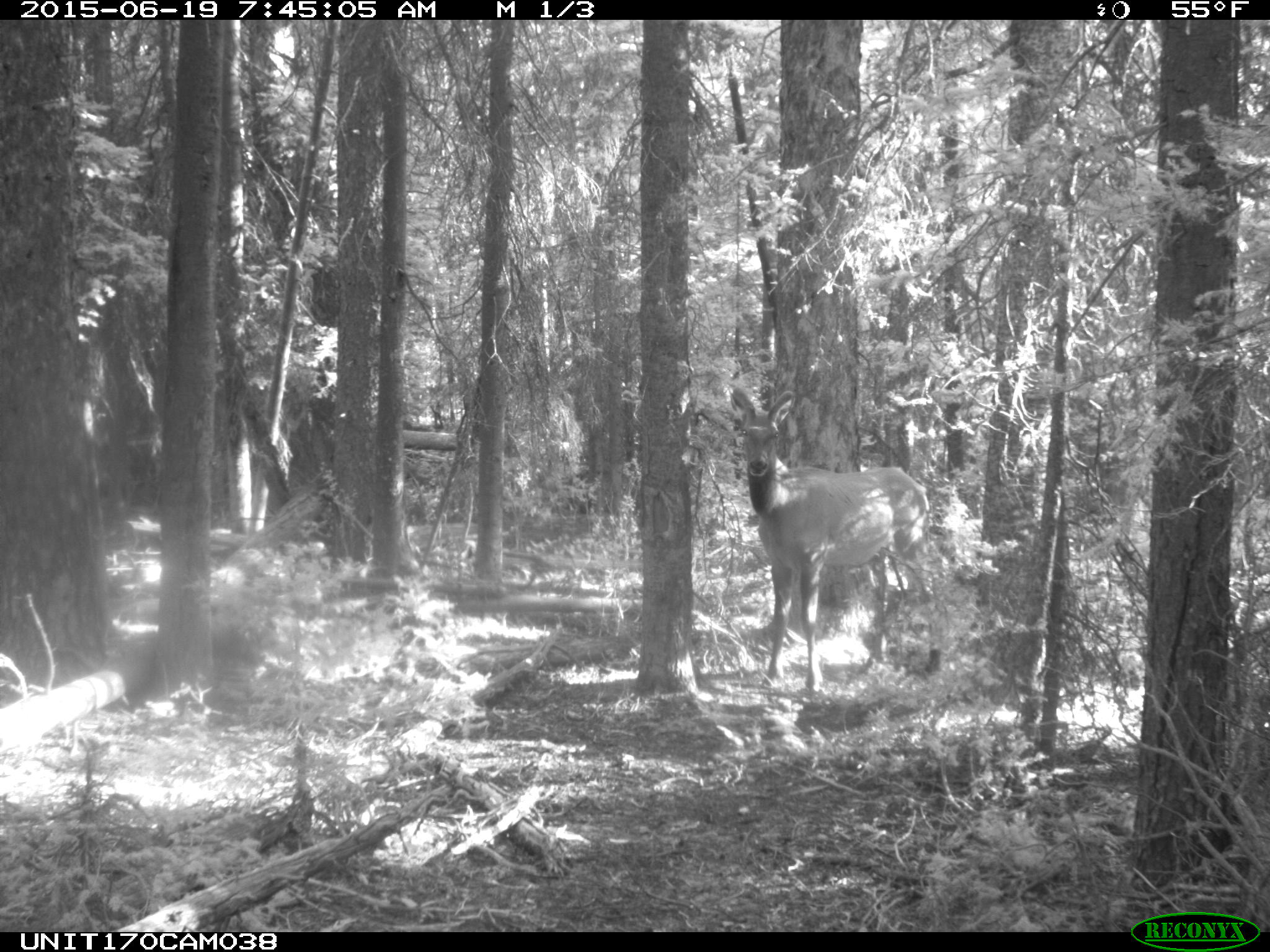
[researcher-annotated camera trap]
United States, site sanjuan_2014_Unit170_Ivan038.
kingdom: Animalia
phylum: Chordata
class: Mammalia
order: Artiodactyla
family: Cervidae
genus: Cervus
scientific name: Cervus elaphus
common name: red deer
Cervus elaphus (red deer).